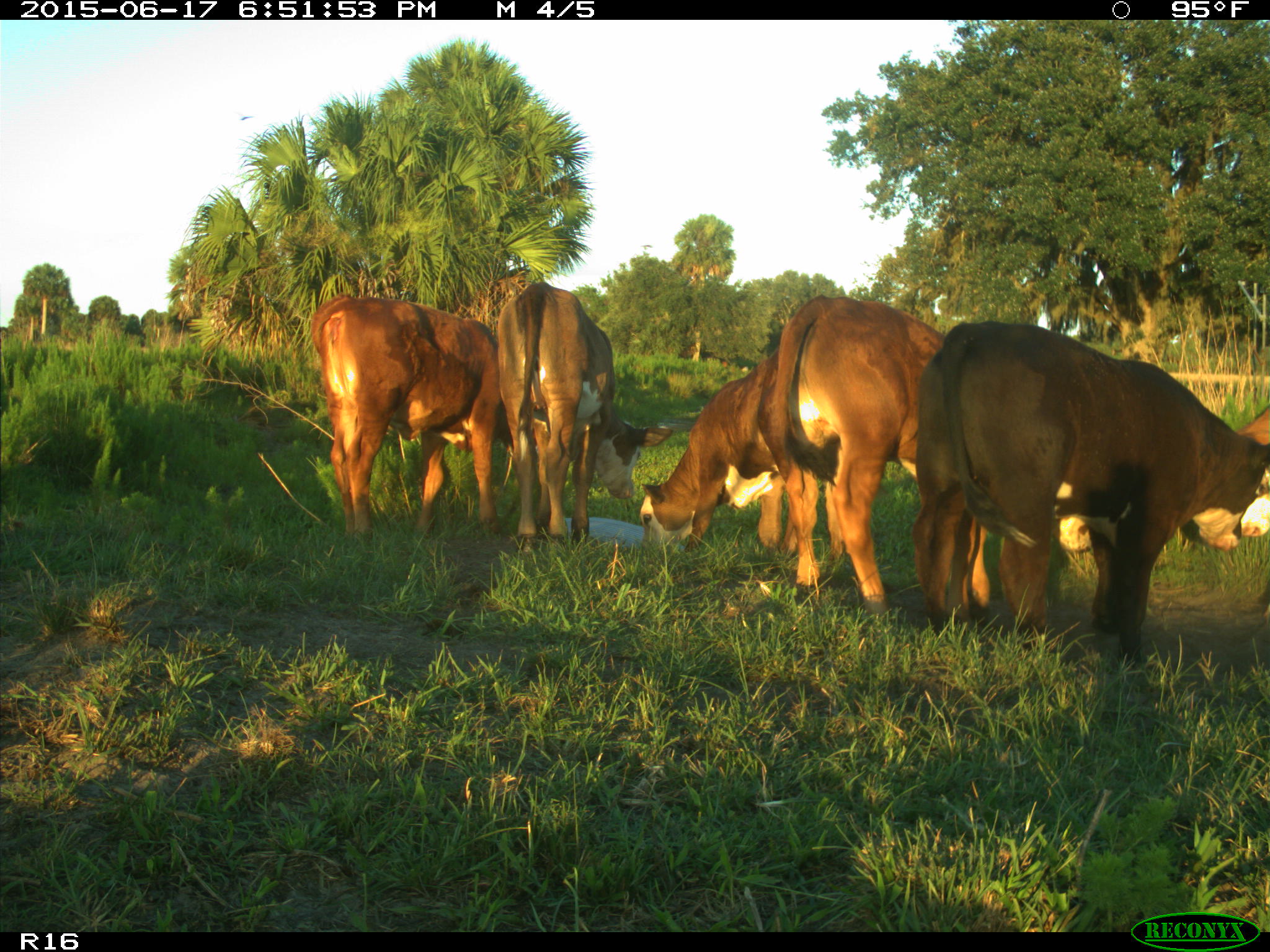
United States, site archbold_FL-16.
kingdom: Animalia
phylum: Chordata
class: Mammalia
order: Artiodactyla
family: Bovidae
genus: Bos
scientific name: Bos taurus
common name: domestic cow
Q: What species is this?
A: Bos taurus (domestic cow).